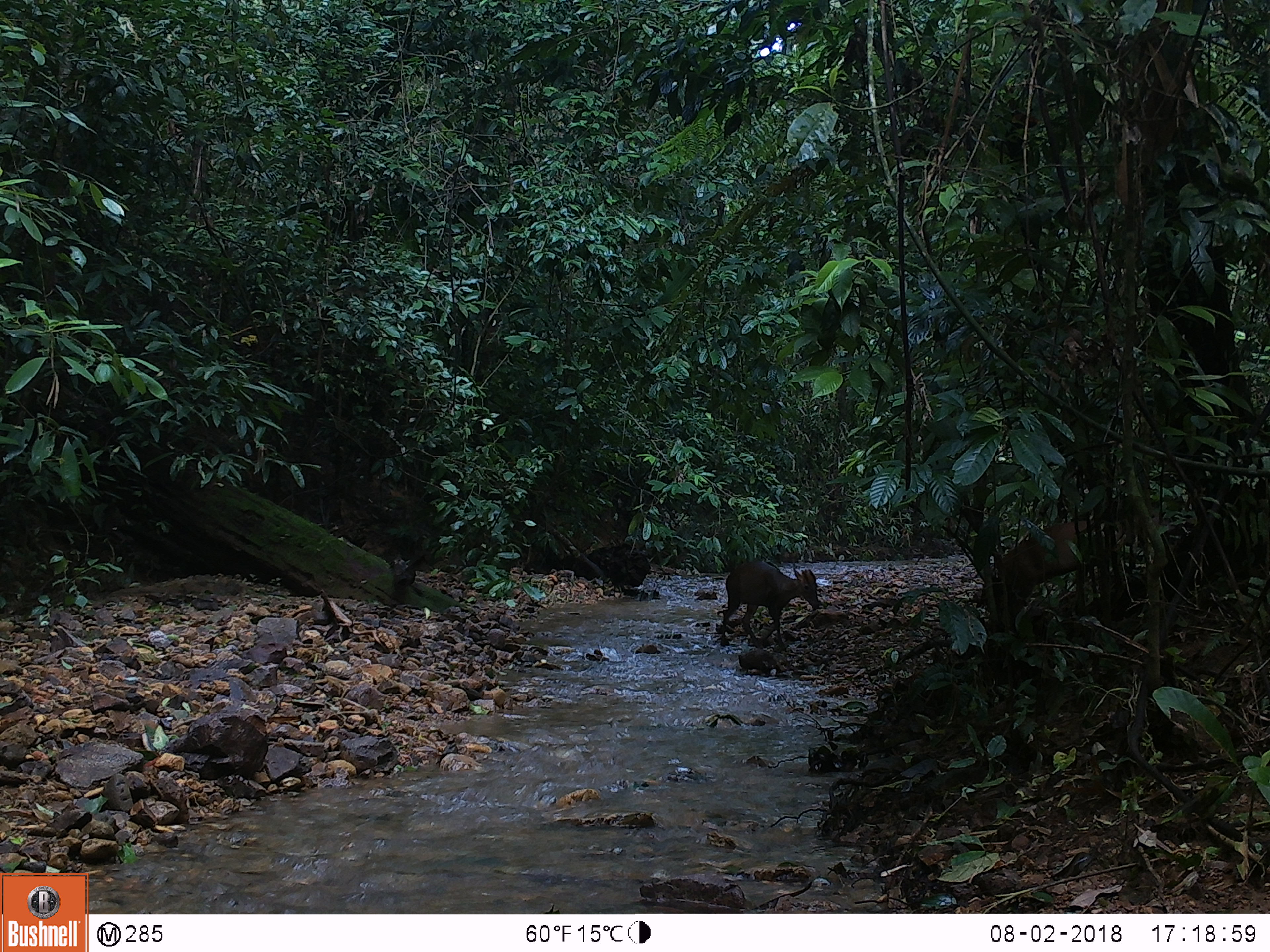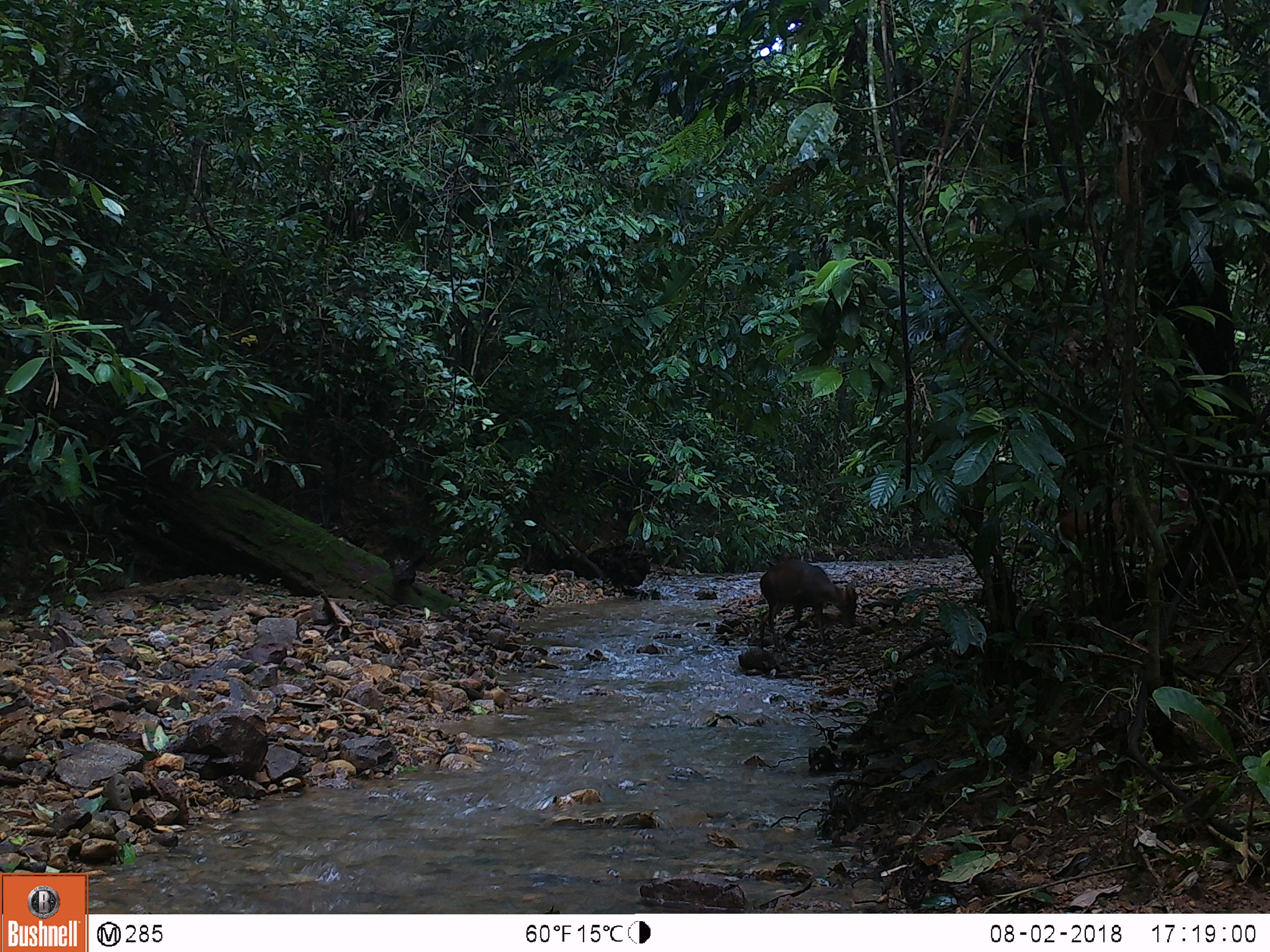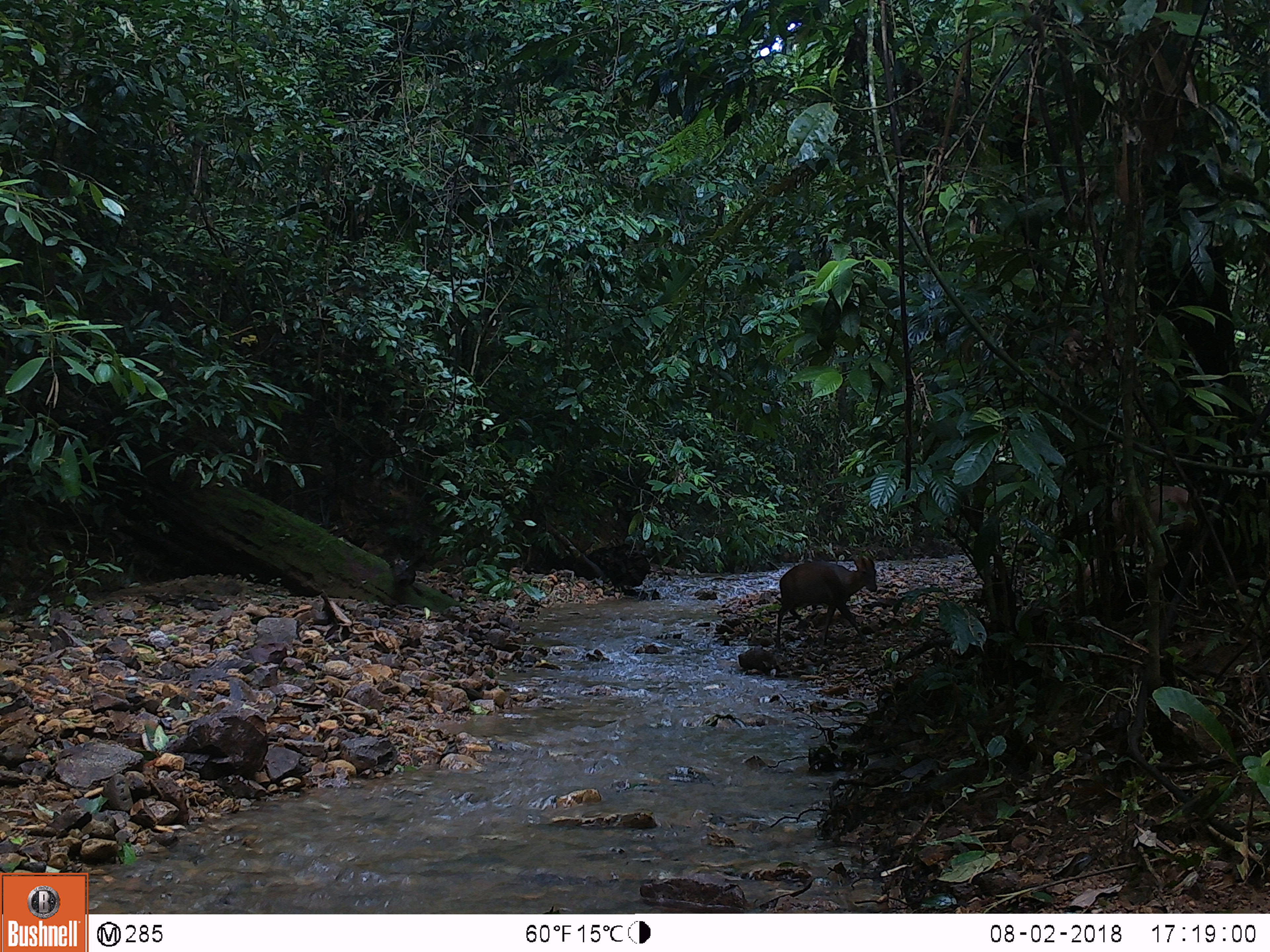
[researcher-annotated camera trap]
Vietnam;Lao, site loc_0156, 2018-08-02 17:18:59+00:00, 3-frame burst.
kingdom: Animalia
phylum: Chordata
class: Mammalia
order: Artiodactyla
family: Cervidae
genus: Muntiacus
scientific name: Muntiacus rooseveltorum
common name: roosevelt's muntjac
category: roosevelts muntjac group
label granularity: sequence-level